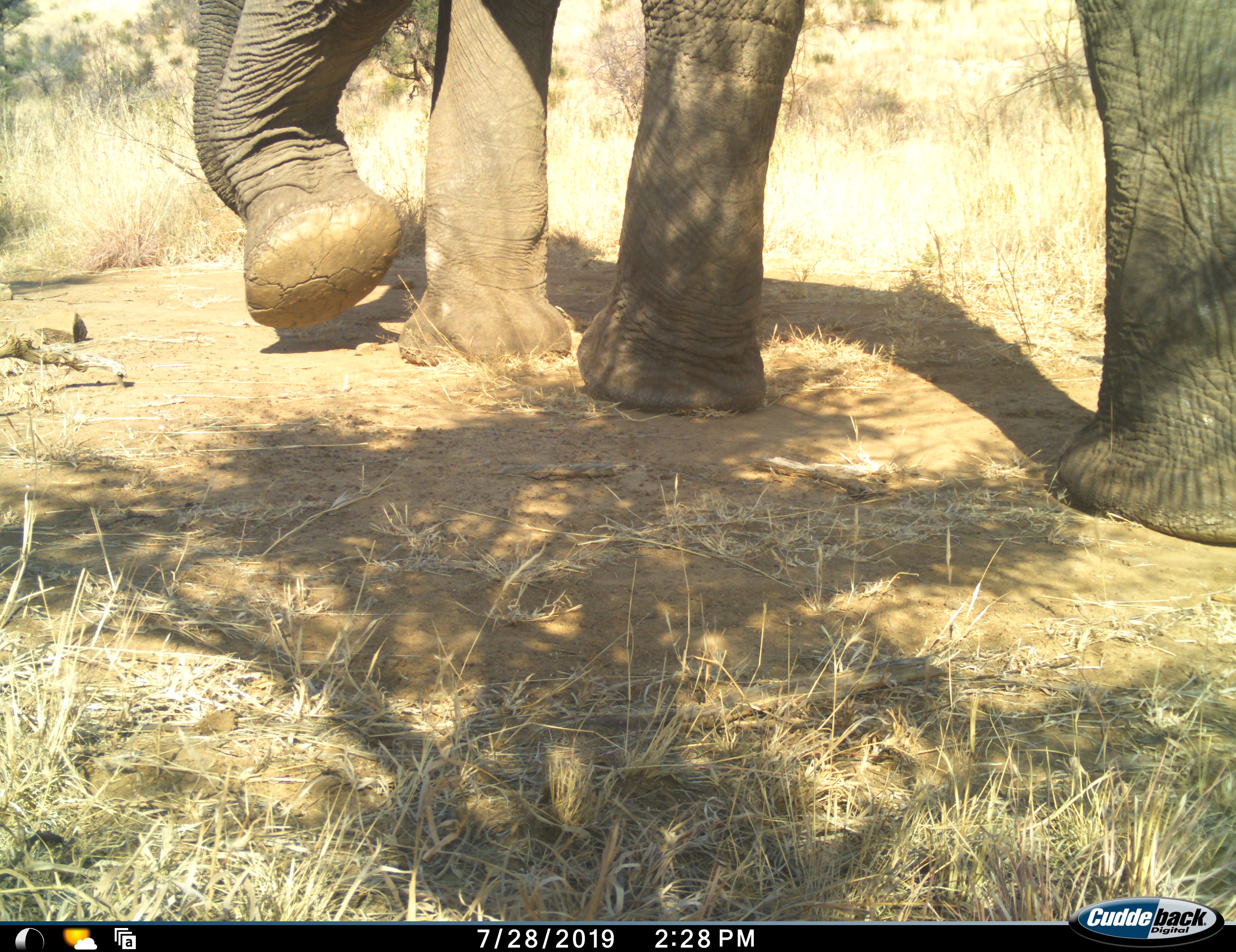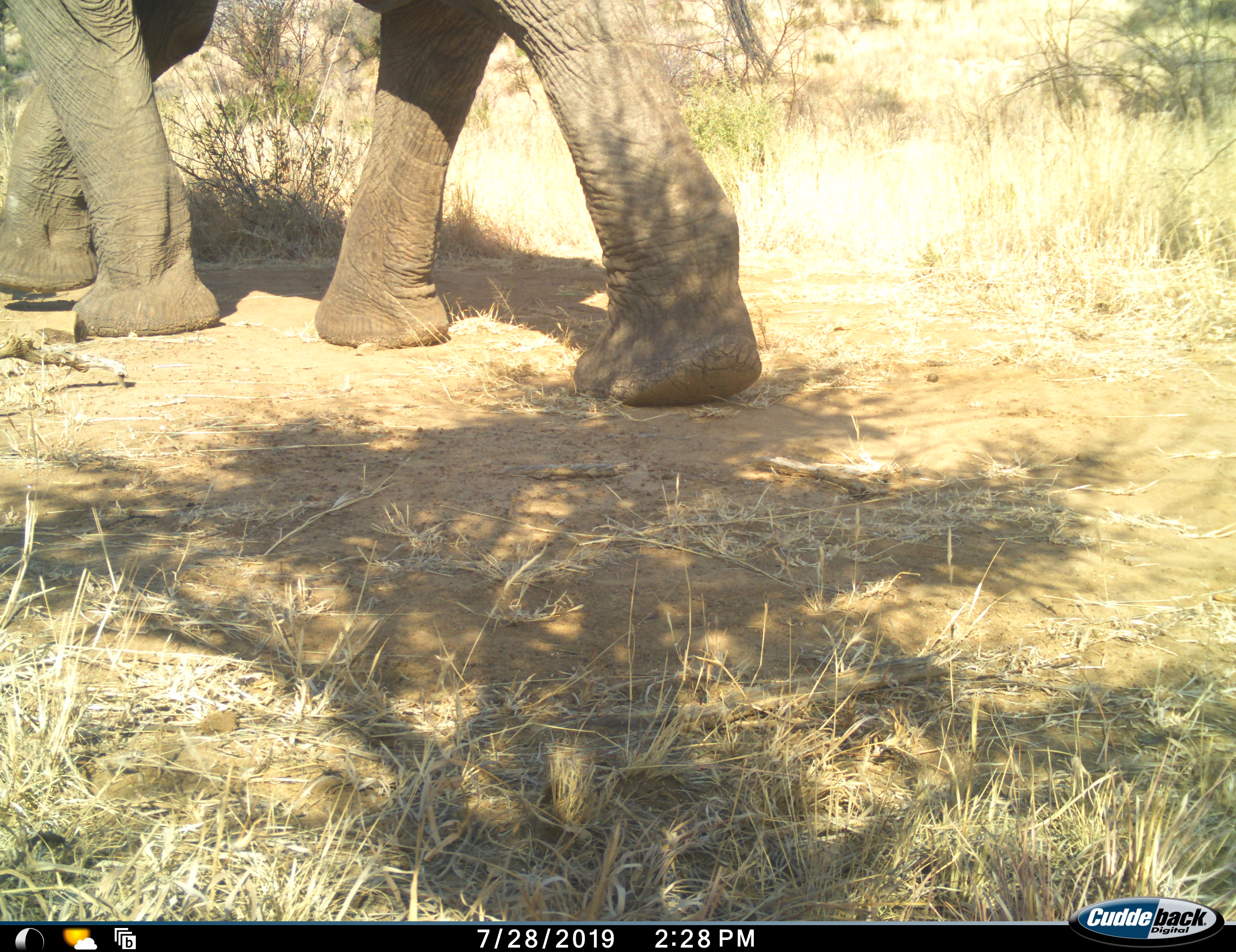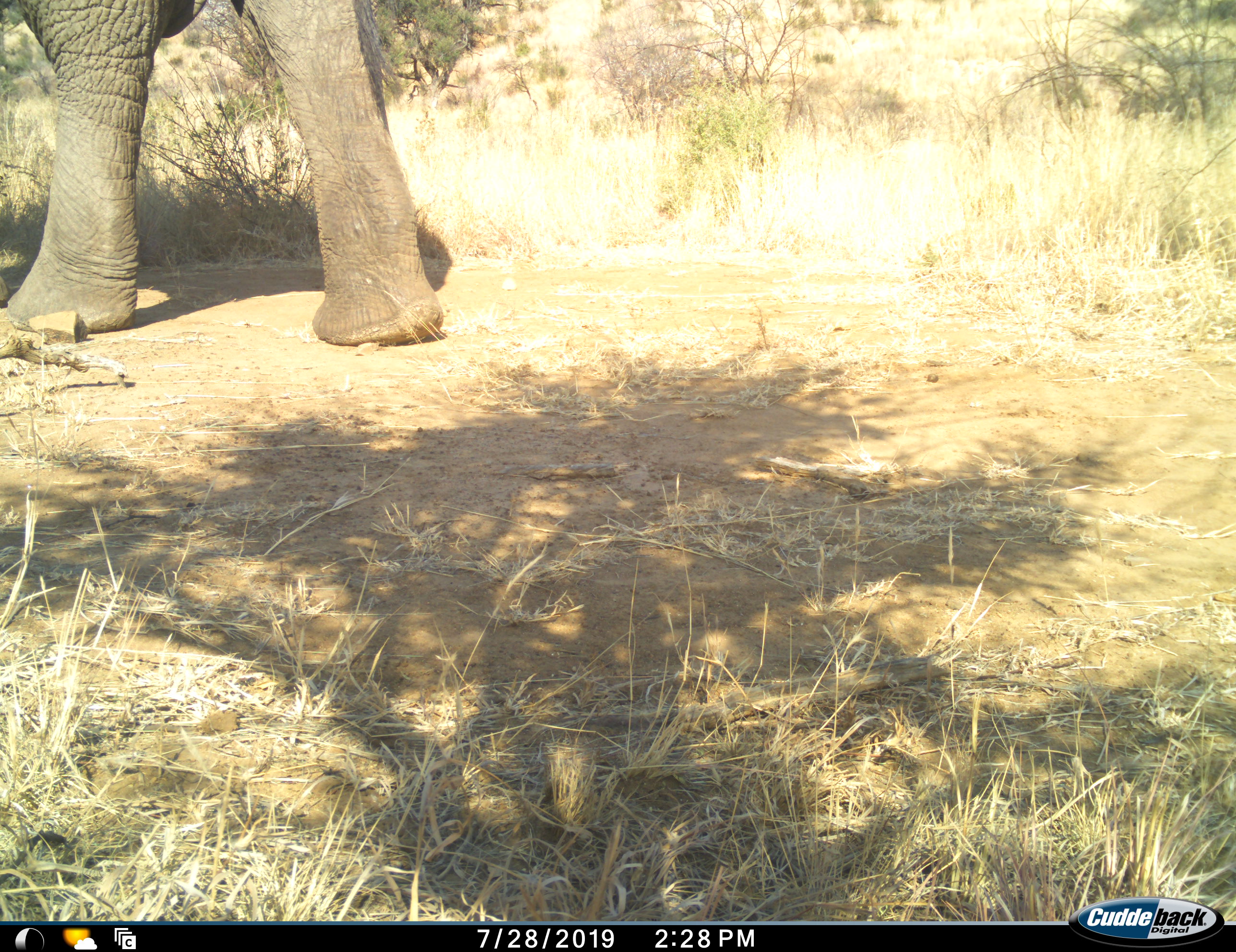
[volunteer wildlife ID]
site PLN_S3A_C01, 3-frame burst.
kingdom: Animalia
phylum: Chordata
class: Mammalia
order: Proboscidea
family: Elephantidae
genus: Loxodonta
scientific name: Loxodonta africana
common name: african bush elephant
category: elephant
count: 1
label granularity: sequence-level